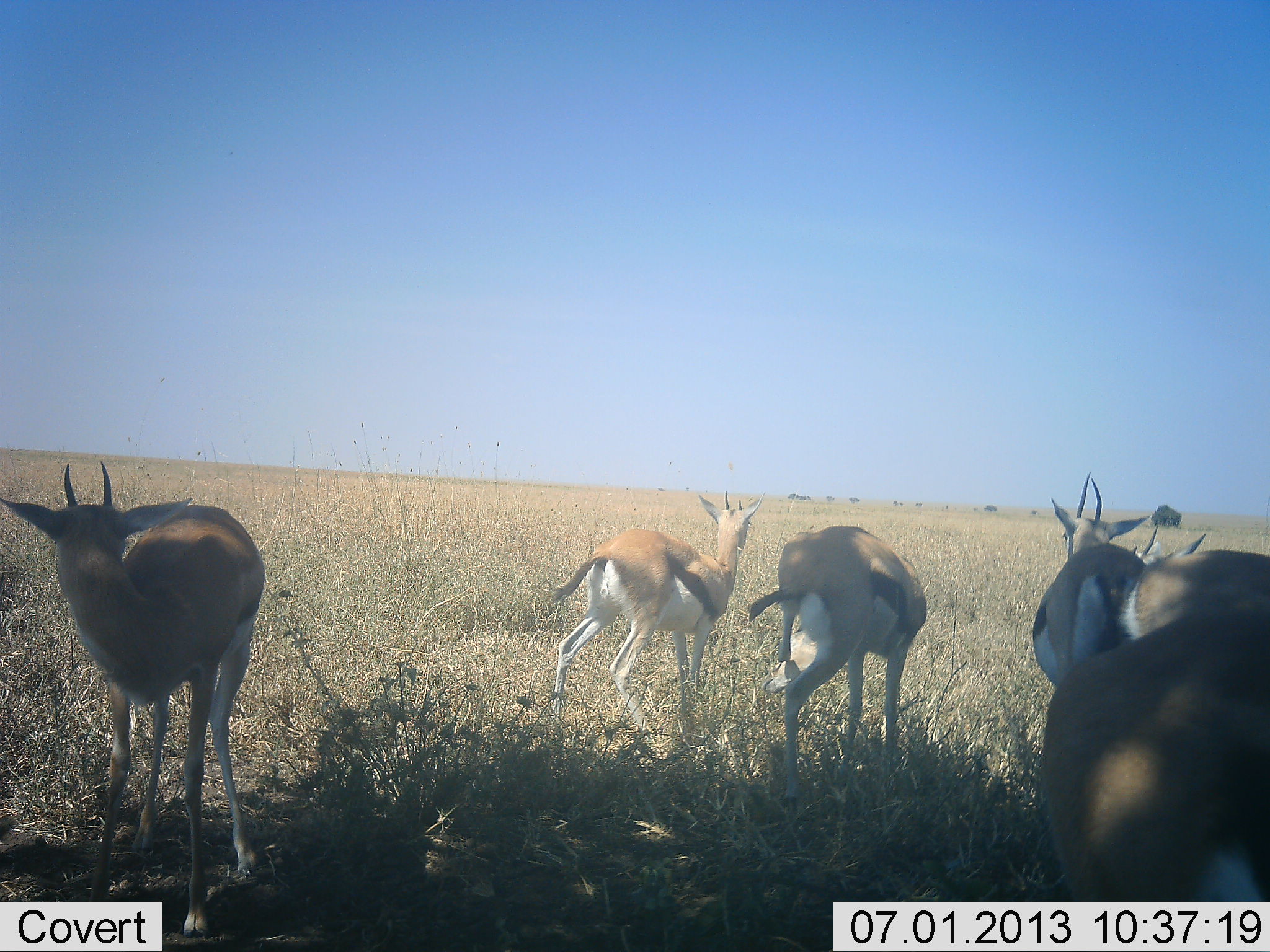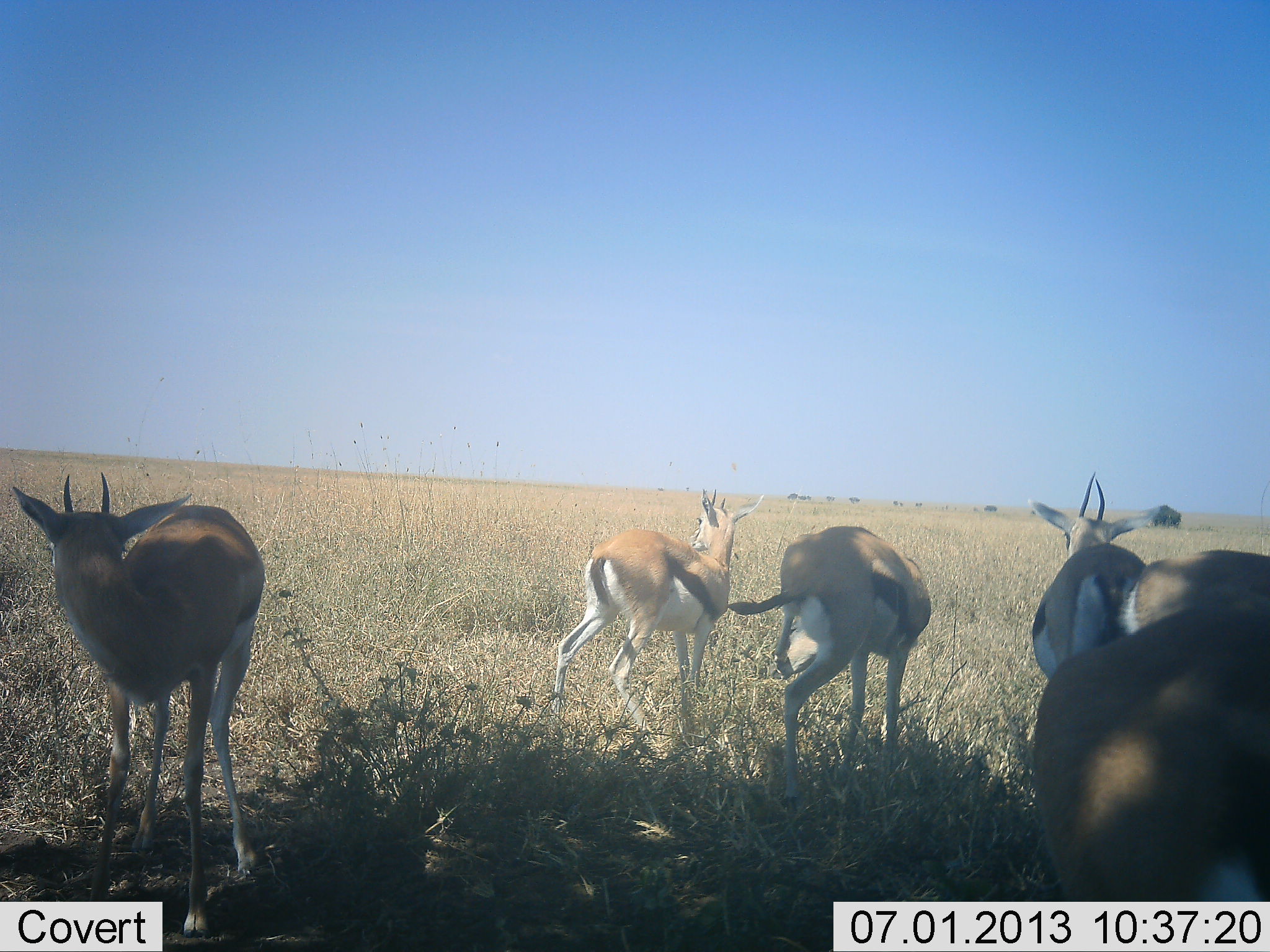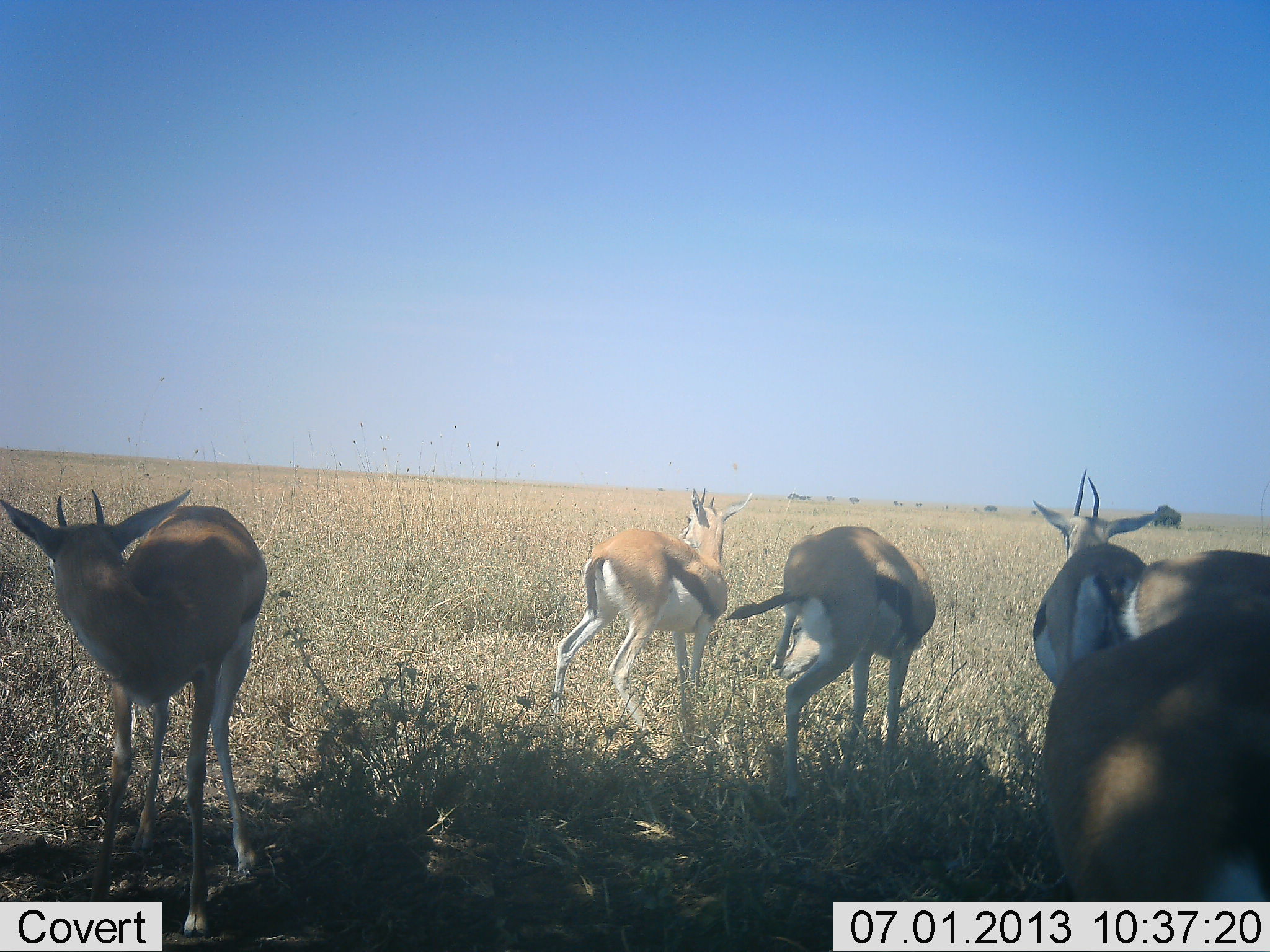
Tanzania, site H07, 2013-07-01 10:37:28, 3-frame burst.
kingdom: Animalia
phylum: Chordata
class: Mammalia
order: Artiodactyla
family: Bovidae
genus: Eudorcas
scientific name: Eudorcas thomsonii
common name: thomson's gazelle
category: gazellethomsons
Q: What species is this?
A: Gazellethomsons (thomson's gazelle) (Eudorcas thomsonii).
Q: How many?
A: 6.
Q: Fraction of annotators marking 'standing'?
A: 100%.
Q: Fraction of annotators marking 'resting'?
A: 9%.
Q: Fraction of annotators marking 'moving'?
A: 0%.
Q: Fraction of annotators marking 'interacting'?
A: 0%.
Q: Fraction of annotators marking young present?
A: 0%.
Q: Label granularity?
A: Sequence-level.